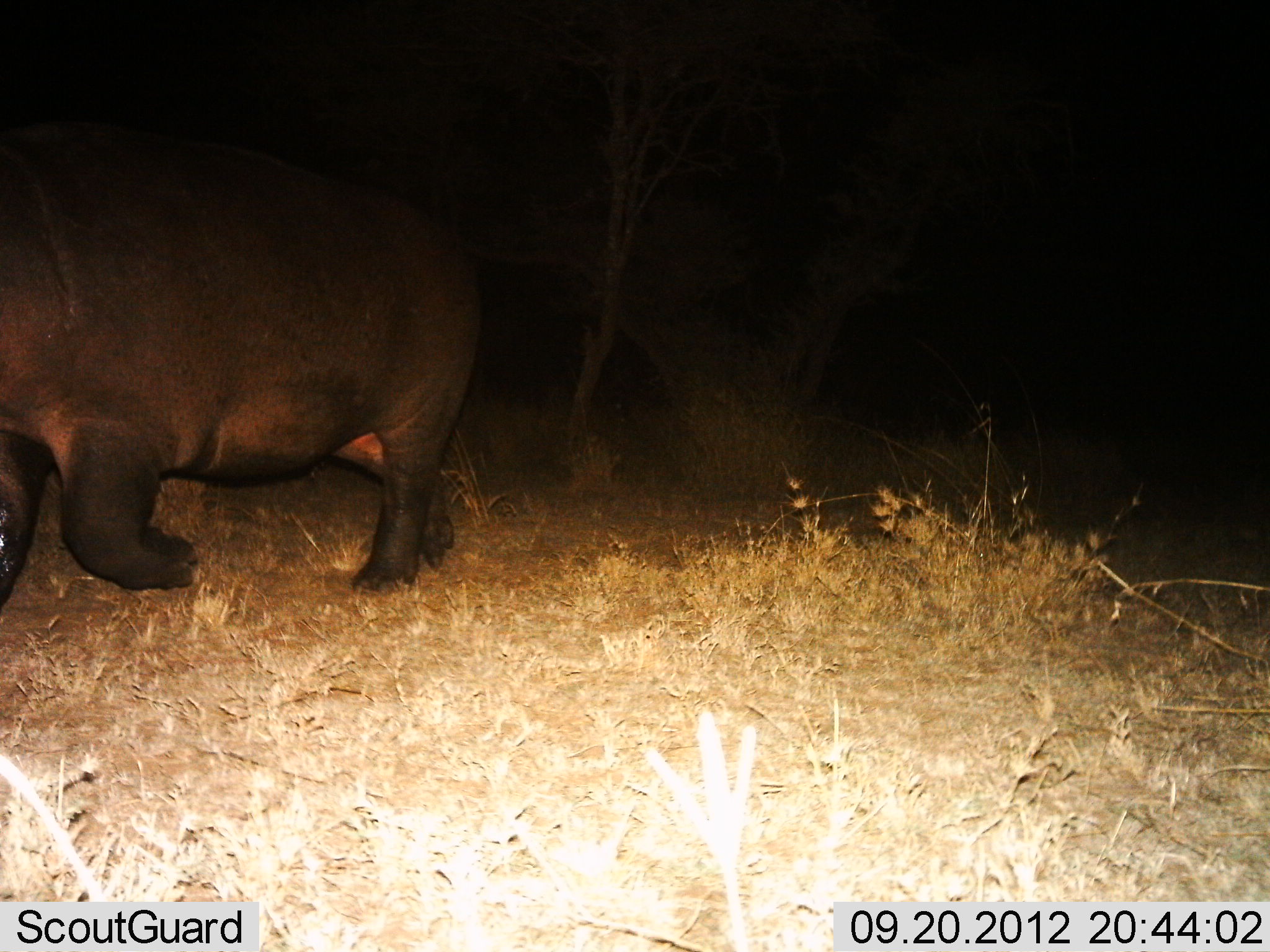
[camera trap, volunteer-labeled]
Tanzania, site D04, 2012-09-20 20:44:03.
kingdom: Animalia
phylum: Chordata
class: Mammalia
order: Artiodactyla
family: Hippopotamidae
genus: Hippopotamus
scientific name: Hippopotamus amphibius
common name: hippopotamus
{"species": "hippopotamus (Hippopotamus amphibius)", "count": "1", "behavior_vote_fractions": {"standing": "0%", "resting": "0%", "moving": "100%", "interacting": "0%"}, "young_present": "0%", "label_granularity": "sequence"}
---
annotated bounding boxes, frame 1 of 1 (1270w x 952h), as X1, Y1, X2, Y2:
animal: 0, 117, 490, 613